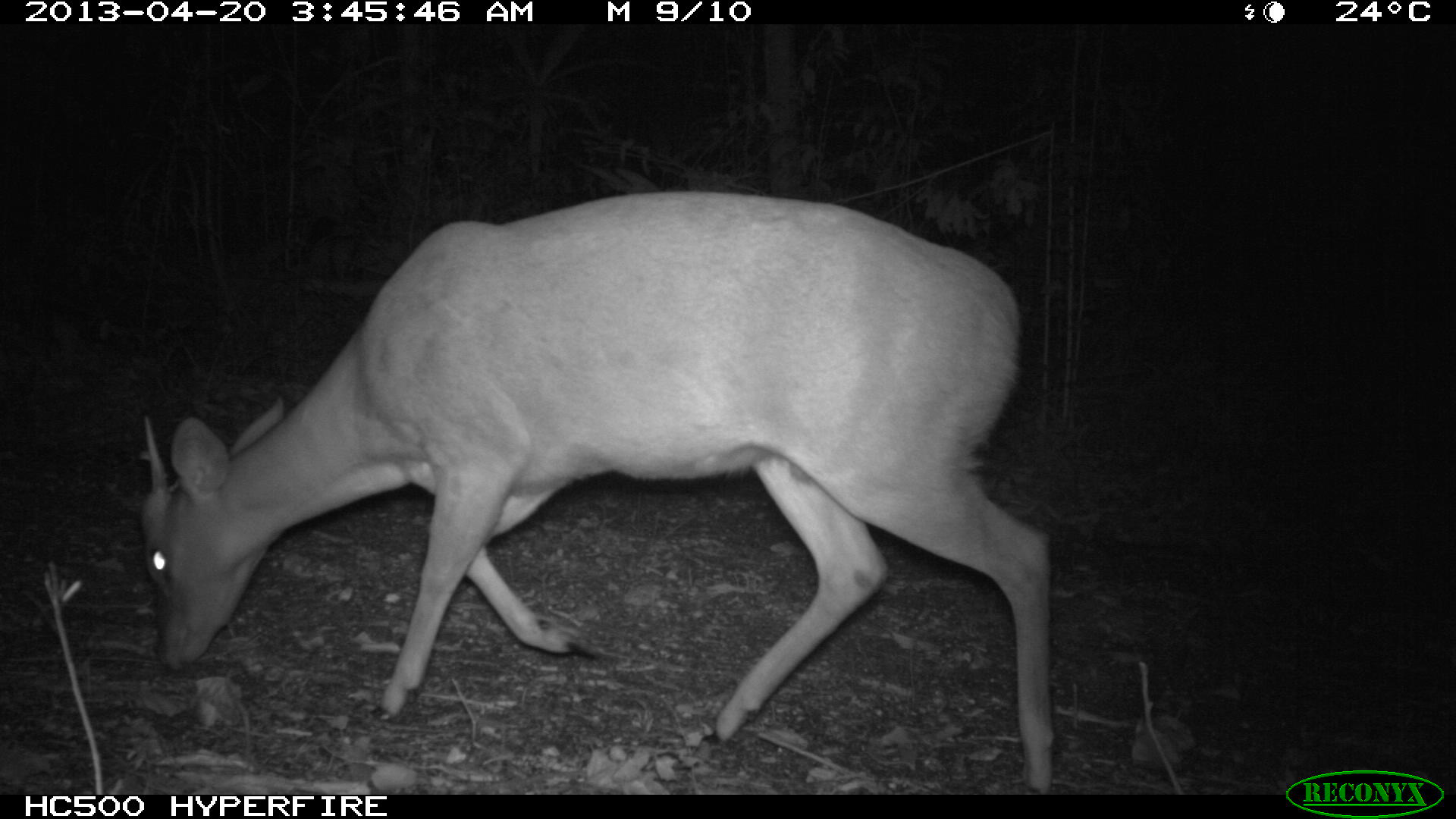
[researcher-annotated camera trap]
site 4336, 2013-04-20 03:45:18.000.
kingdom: Animalia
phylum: Chordata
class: Mammalia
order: Artiodactyla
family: Cervidae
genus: Mazama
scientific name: Mazama temama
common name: central american red brocket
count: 1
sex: male